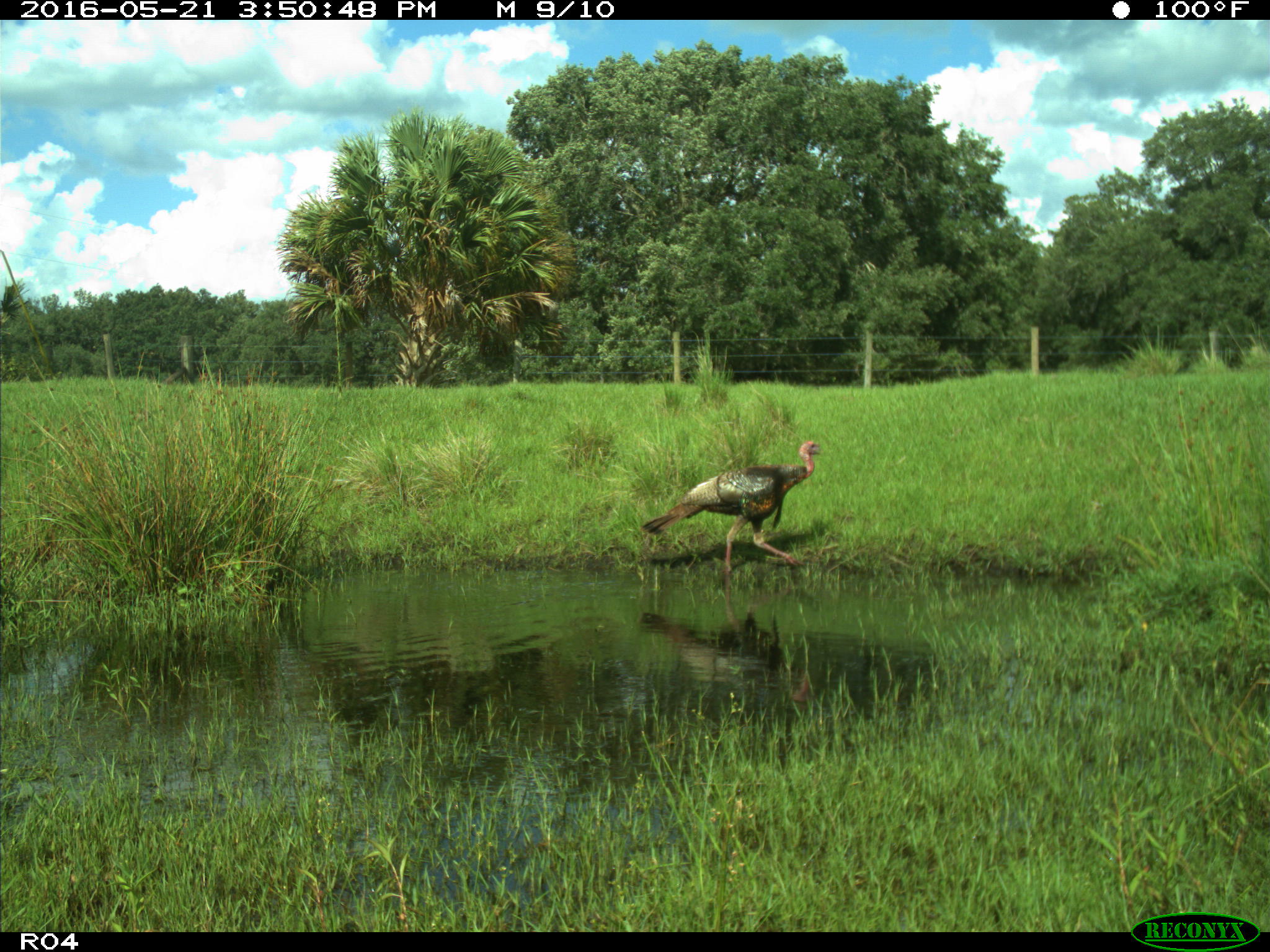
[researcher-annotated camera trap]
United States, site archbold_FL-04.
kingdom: Animalia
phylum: Chordata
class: Aves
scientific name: Aves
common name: birds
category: unidentified bird